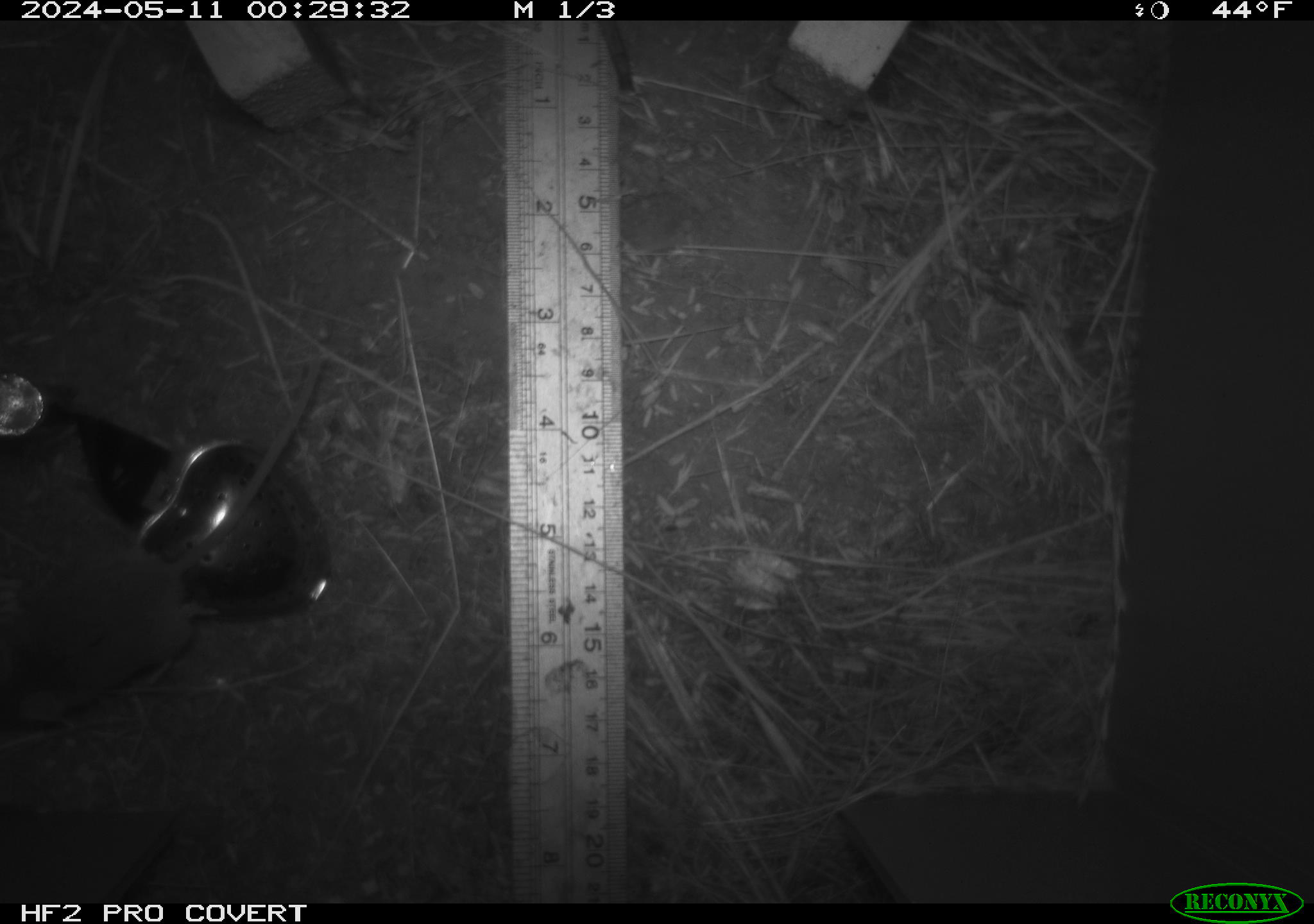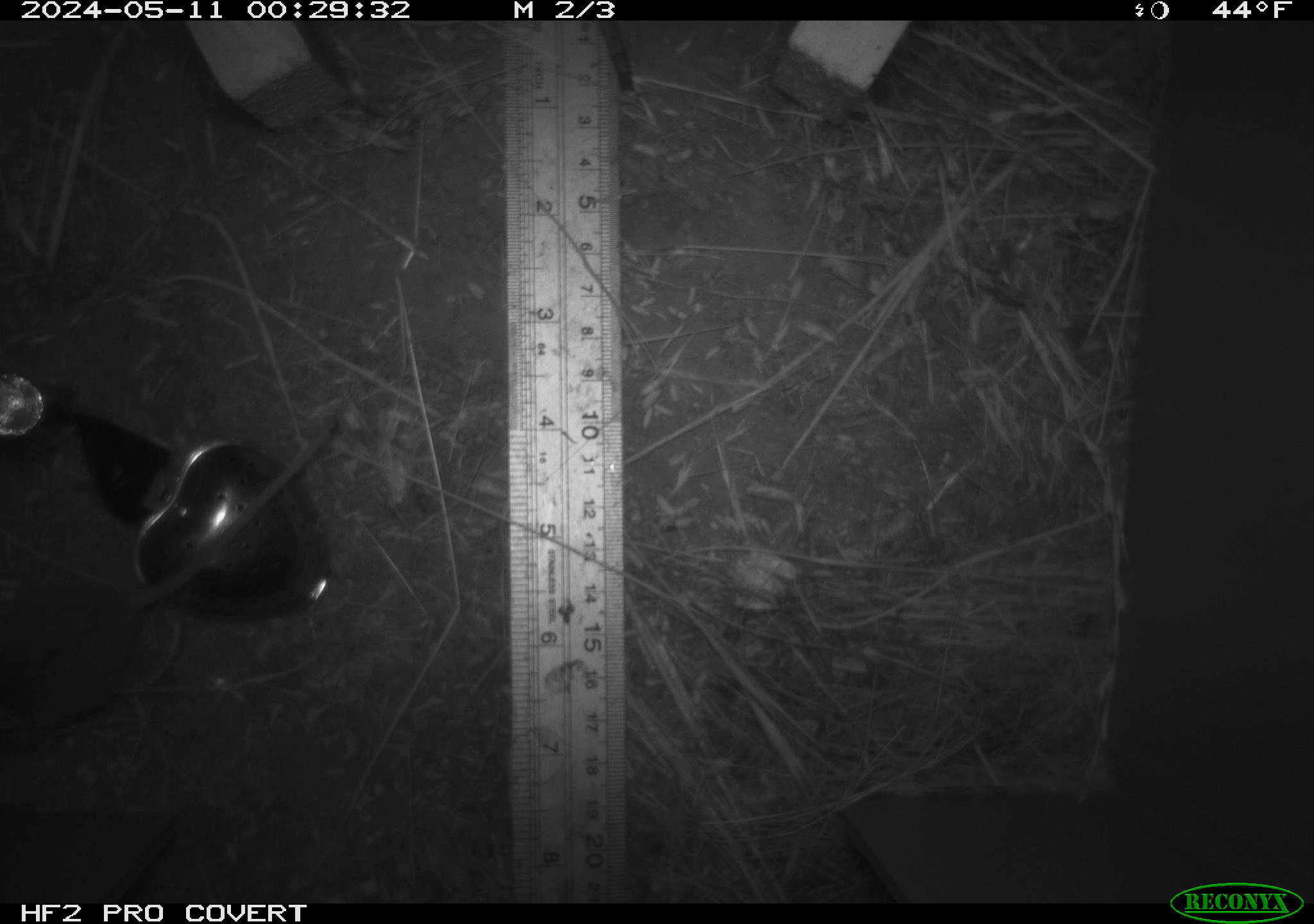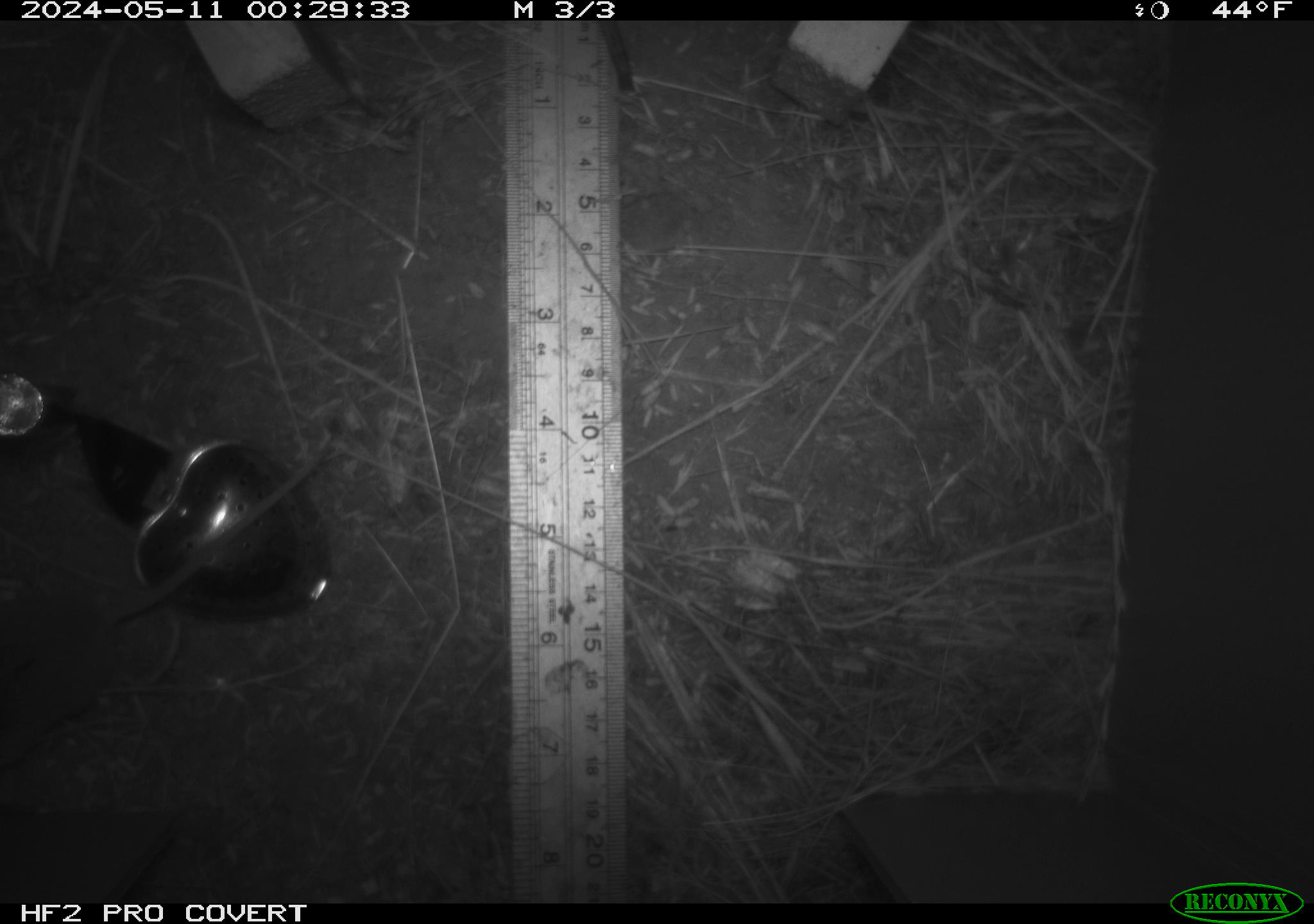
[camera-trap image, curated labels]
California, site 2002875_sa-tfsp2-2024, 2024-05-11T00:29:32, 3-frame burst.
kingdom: Animalia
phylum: Chordata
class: Mammalia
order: Rodentia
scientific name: Rodentia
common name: mouse species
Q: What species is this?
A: Mouse species (Rodentia).